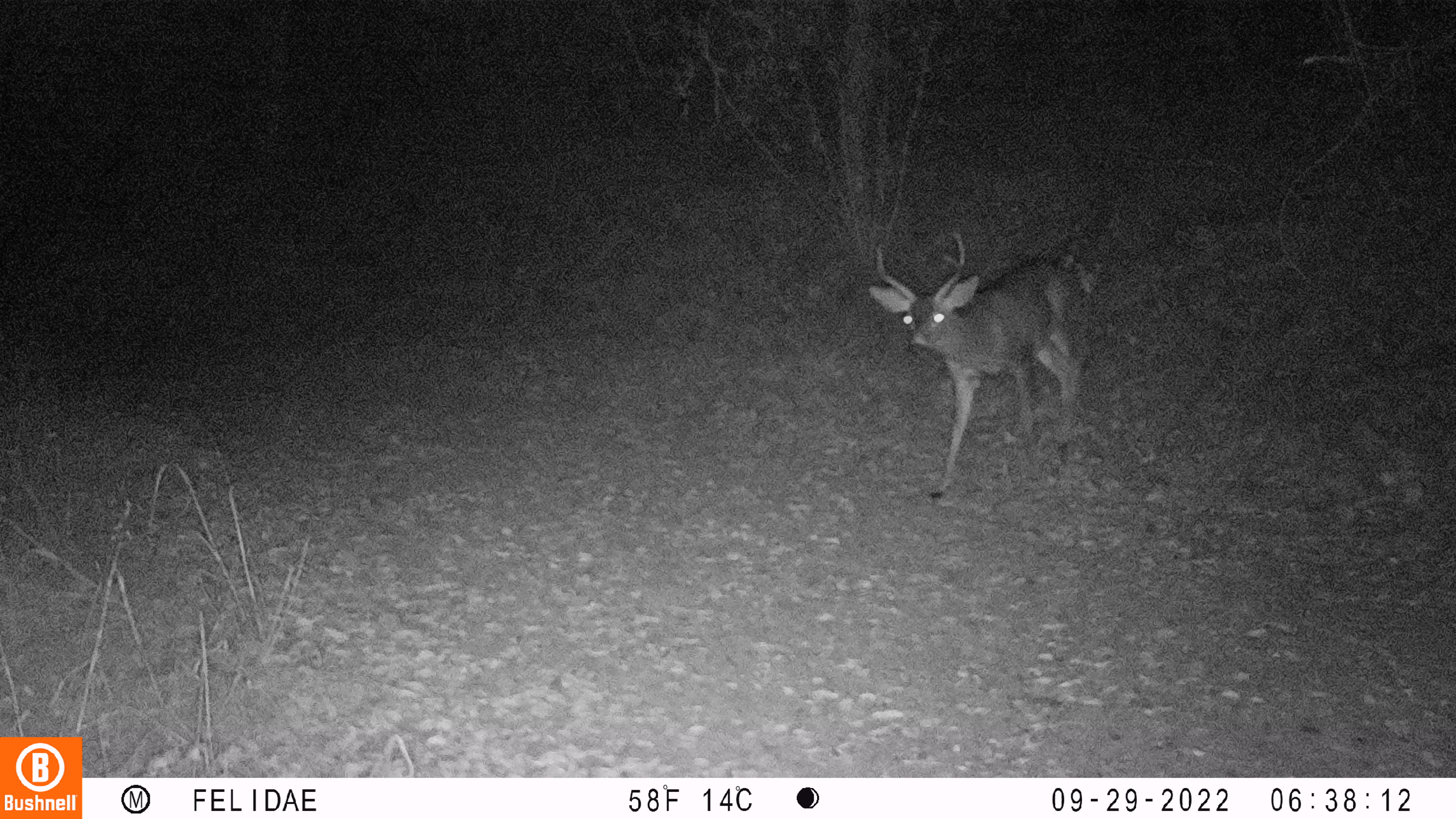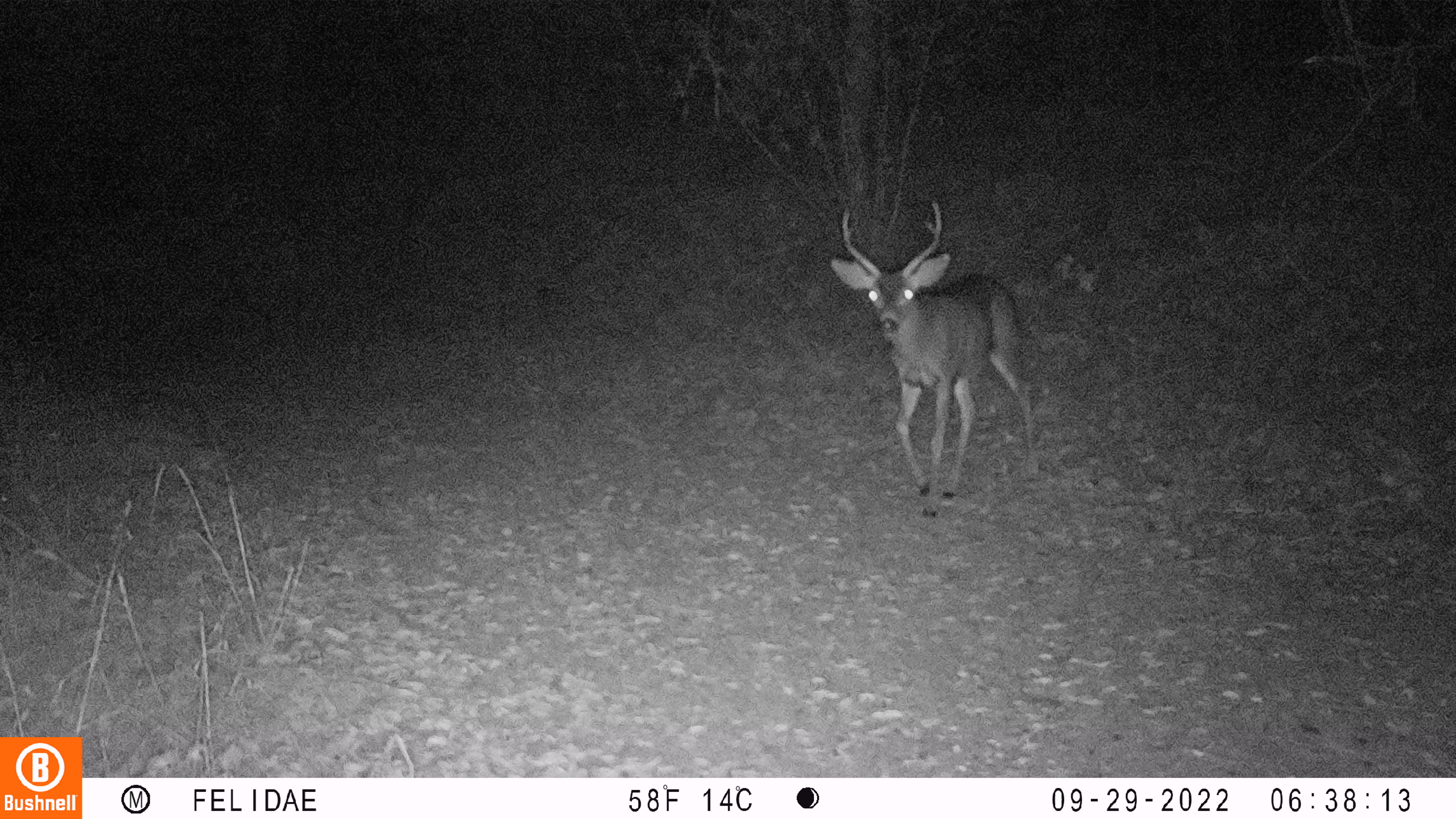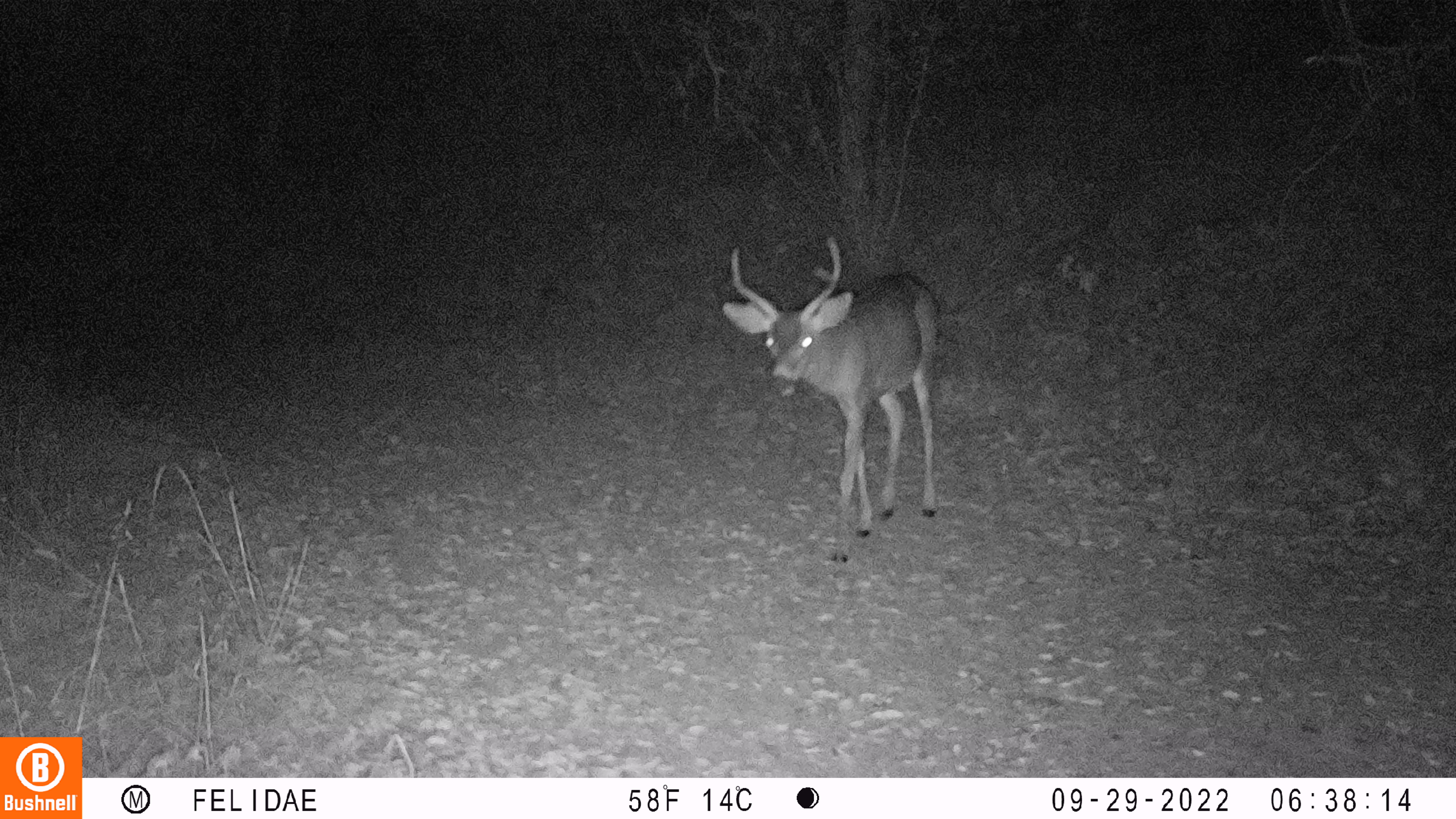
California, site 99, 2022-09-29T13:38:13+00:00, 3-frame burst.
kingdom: Animalia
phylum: Chordata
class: Mammalia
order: Artiodactyla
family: Cervidae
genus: Odocoileus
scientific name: Odocoileus hemionus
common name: mule deer